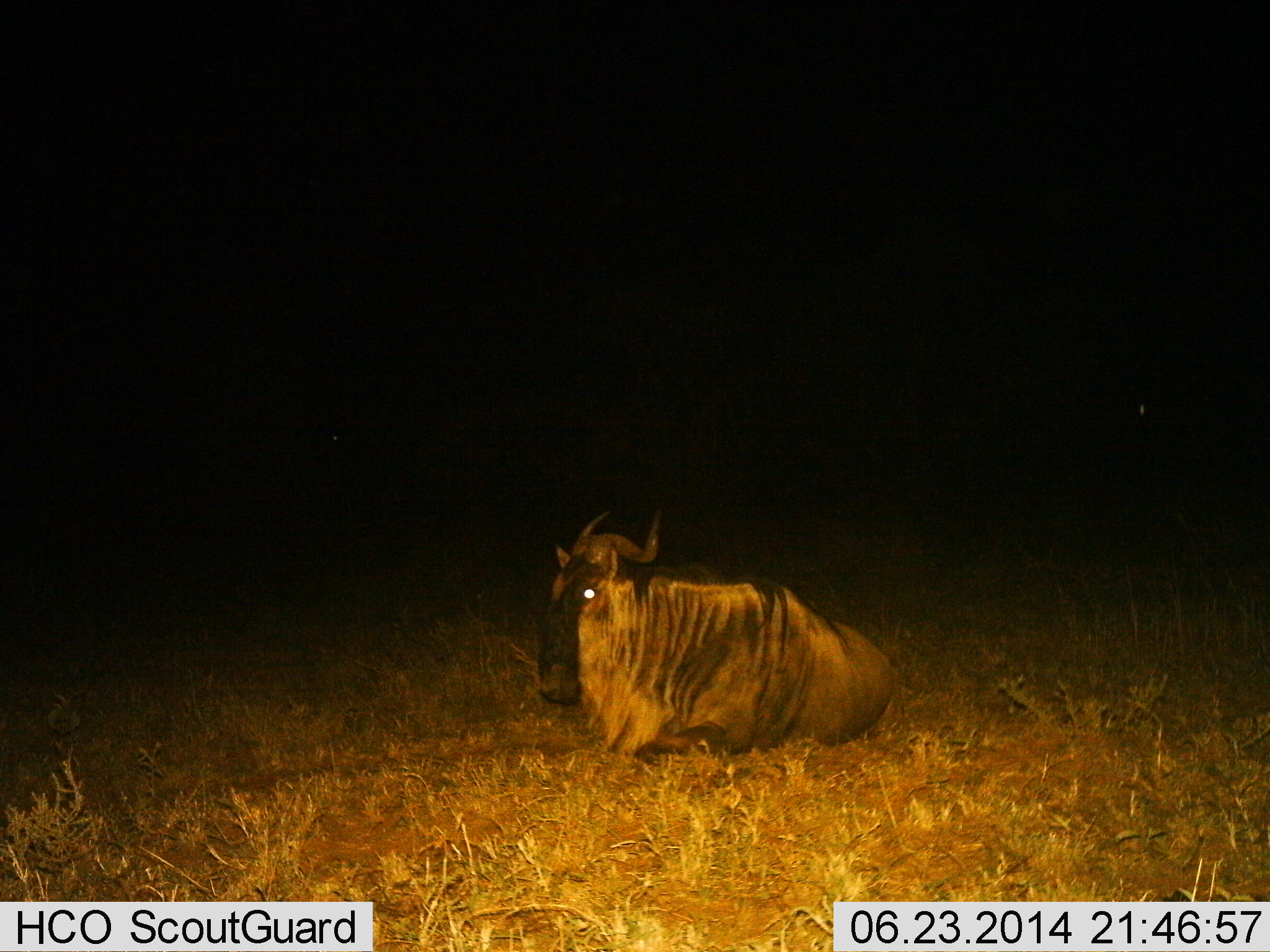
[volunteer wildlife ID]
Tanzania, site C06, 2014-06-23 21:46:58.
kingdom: Animalia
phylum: Chordata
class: Mammalia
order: Artiodactyla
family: Bovidae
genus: Connochaetes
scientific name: Connochaetes taurinus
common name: blue wildebeest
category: wildebeest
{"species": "wildebeest (blue wildebeest) (Connochaetes taurinus)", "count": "1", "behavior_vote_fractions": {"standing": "0%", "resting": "100%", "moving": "0%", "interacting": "0%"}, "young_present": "0%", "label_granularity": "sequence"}